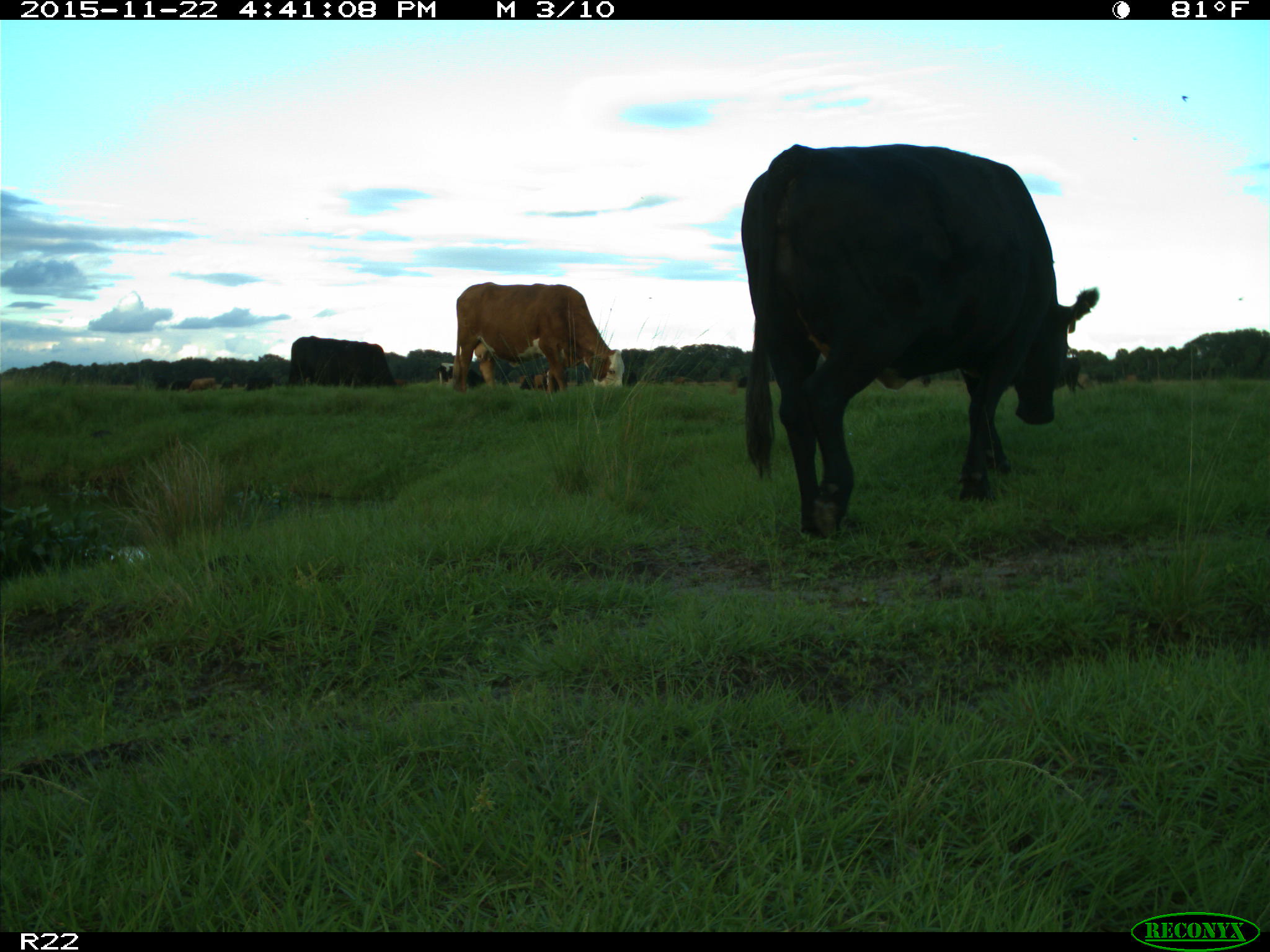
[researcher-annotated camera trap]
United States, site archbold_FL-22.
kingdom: Animalia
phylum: Chordata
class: Mammalia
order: Artiodactyla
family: Bovidae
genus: Bos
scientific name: Bos taurus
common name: domestic cow